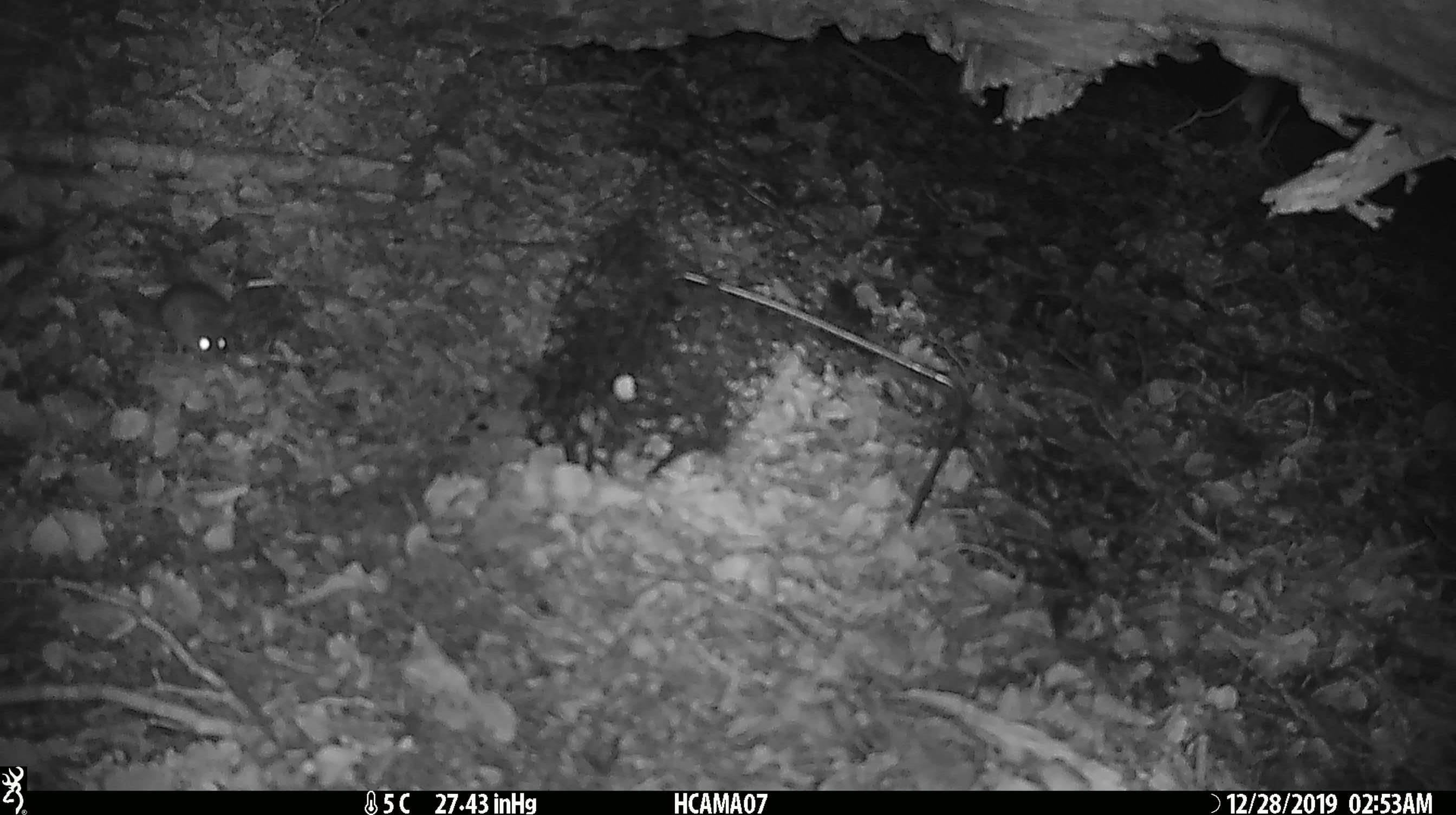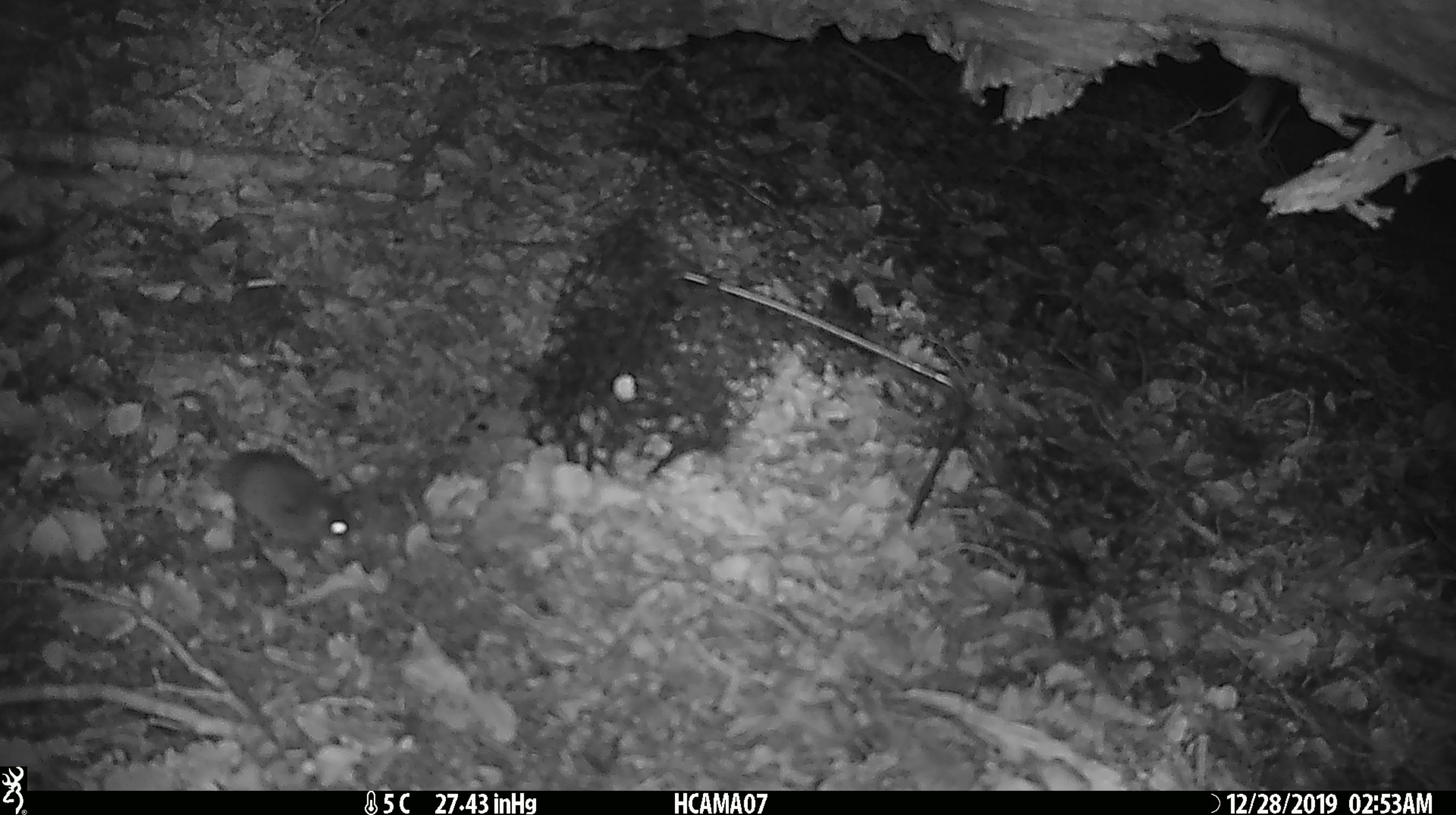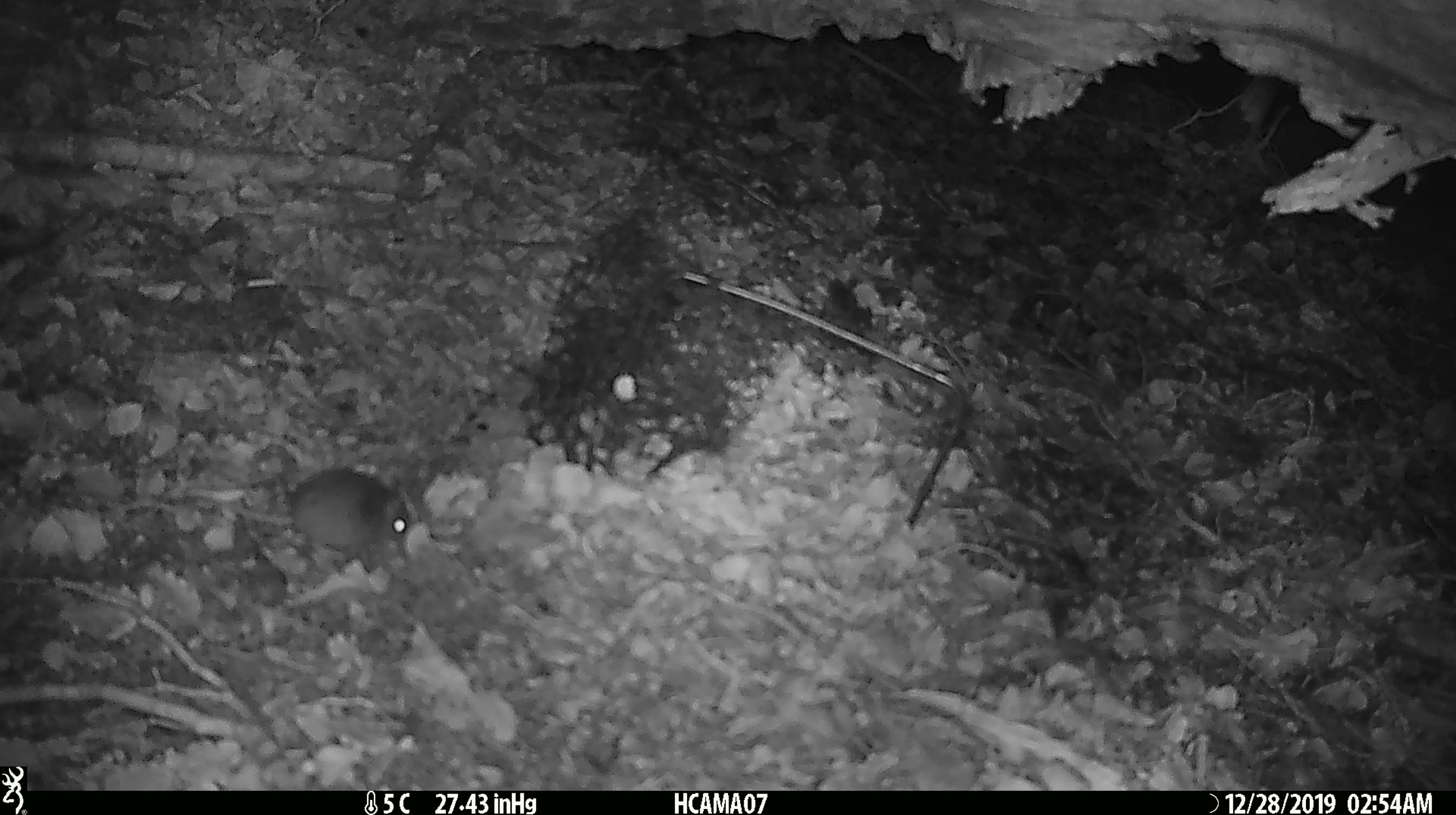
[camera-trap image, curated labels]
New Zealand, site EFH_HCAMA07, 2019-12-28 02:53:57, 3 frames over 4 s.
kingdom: Animalia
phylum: Chordata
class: Mammalia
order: Rodentia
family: Muridae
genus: Mus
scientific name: Mus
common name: mouse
Mouse (Mus).